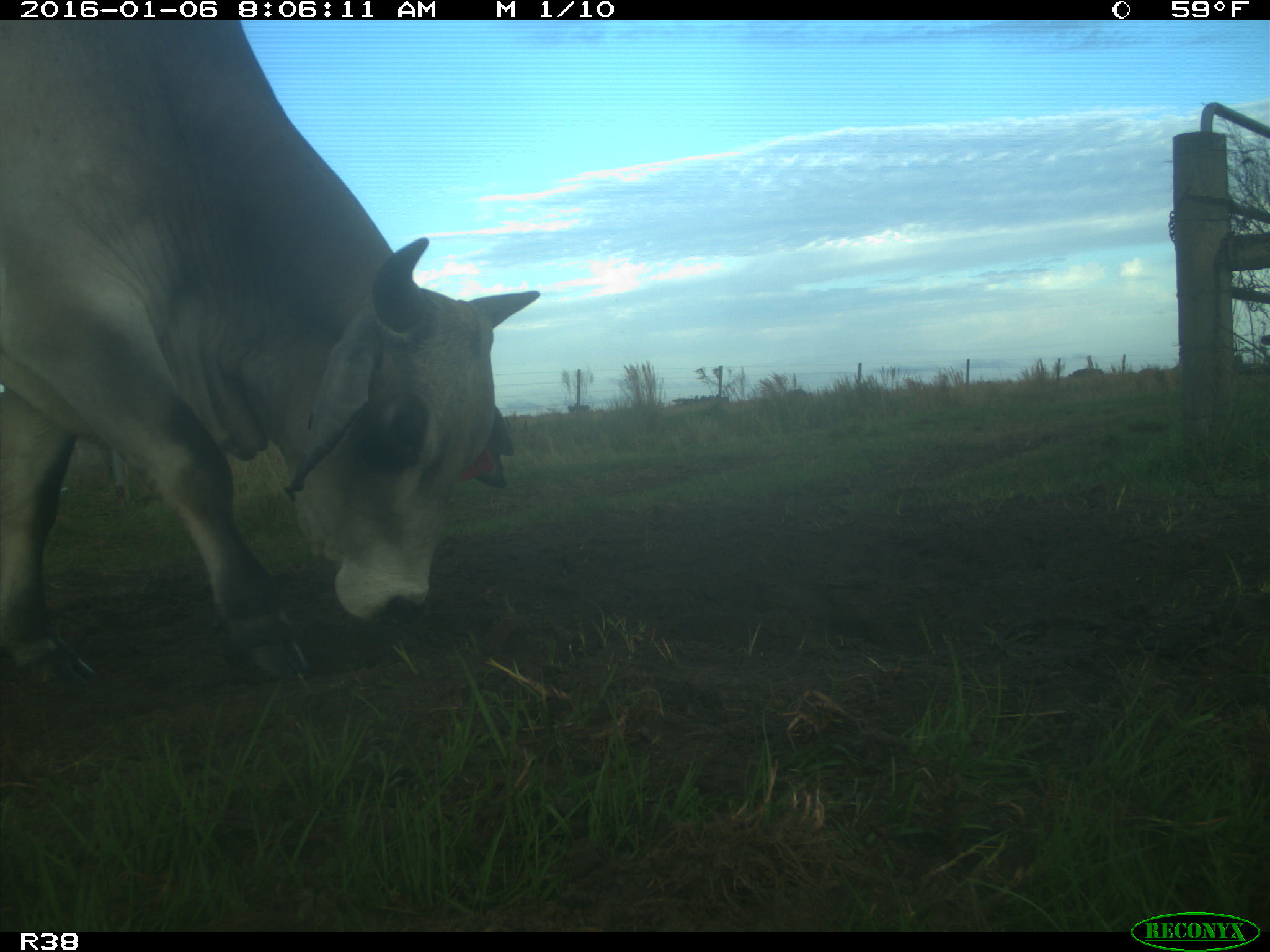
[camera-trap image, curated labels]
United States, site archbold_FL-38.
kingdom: Animalia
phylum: Chordata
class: Mammalia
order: Artiodactyla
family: Bovidae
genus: Bos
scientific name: Bos taurus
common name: domestic cow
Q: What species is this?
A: Bos taurus (domestic cow).